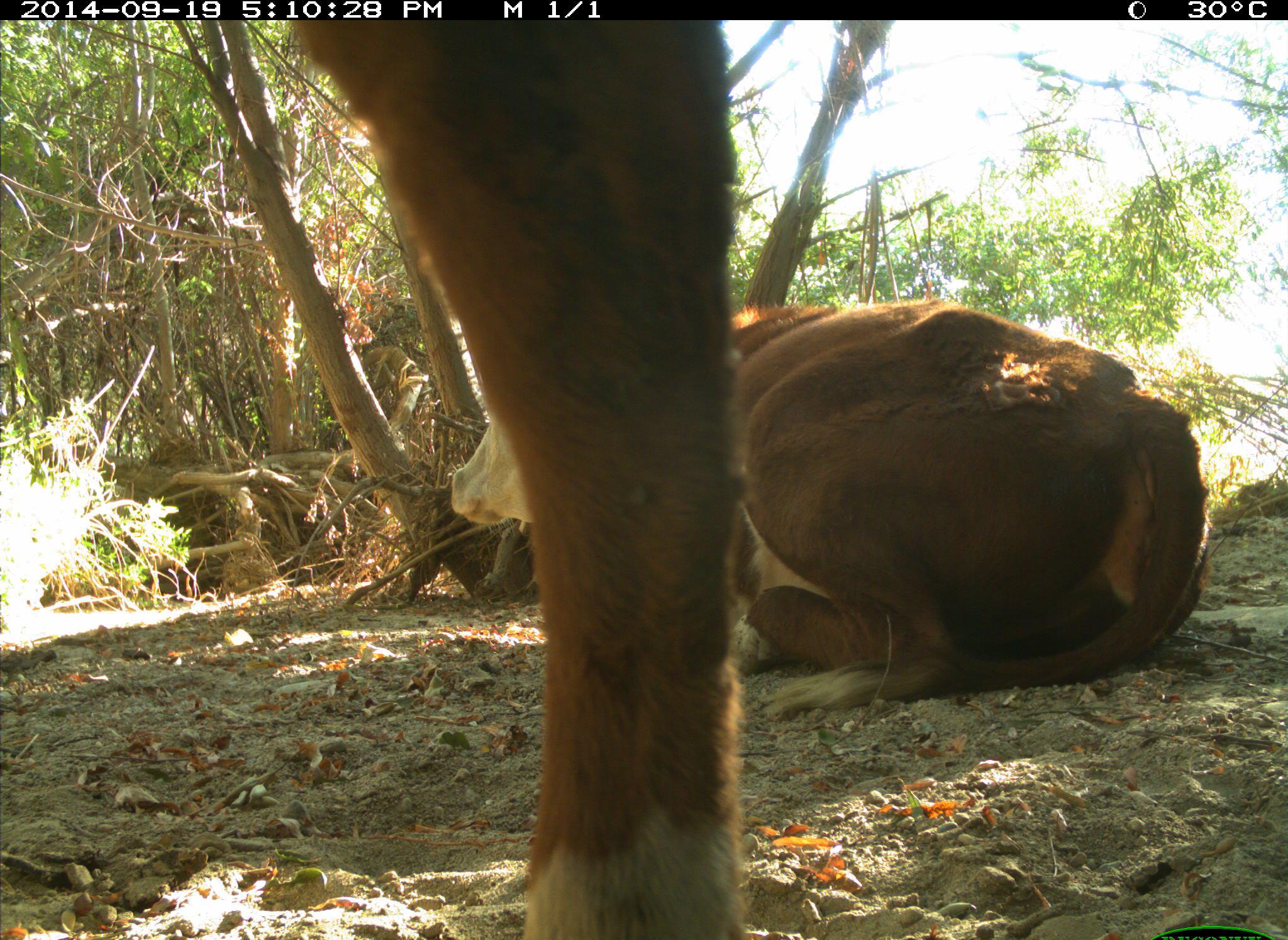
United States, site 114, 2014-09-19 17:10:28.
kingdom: Animalia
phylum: Chordata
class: Mammalia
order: Artiodactyla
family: Bovidae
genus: Bos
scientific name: Bos taurus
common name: cow